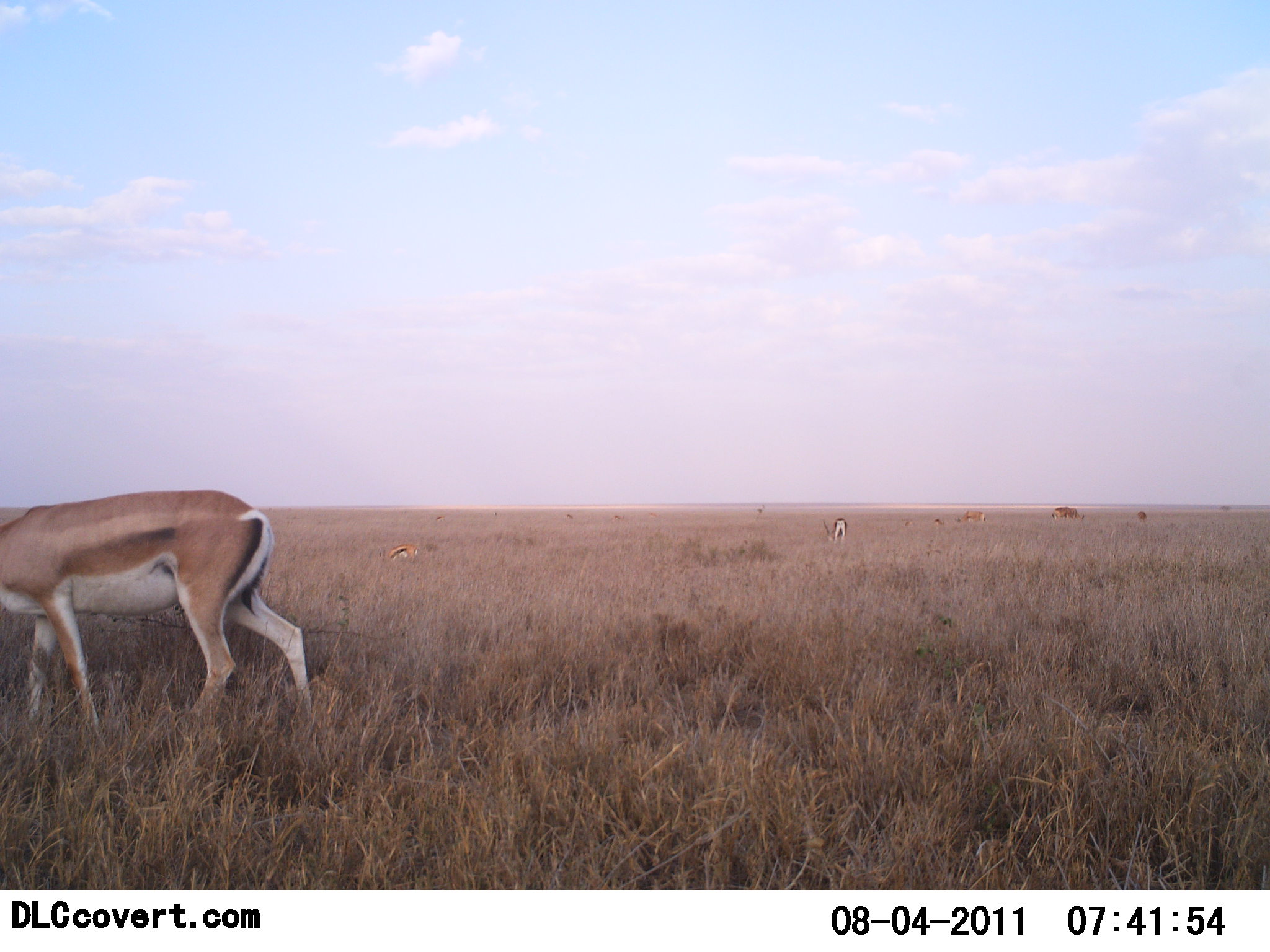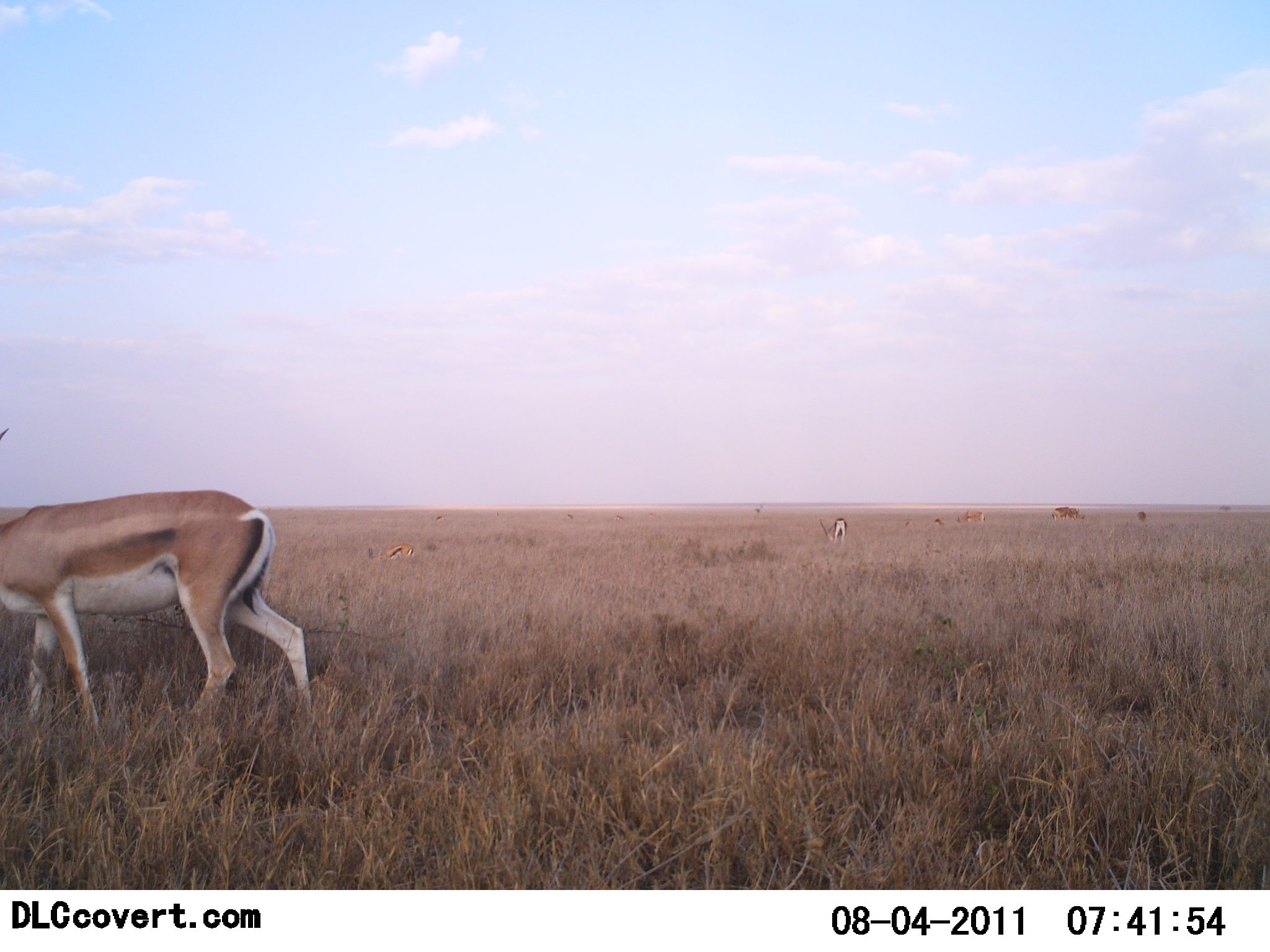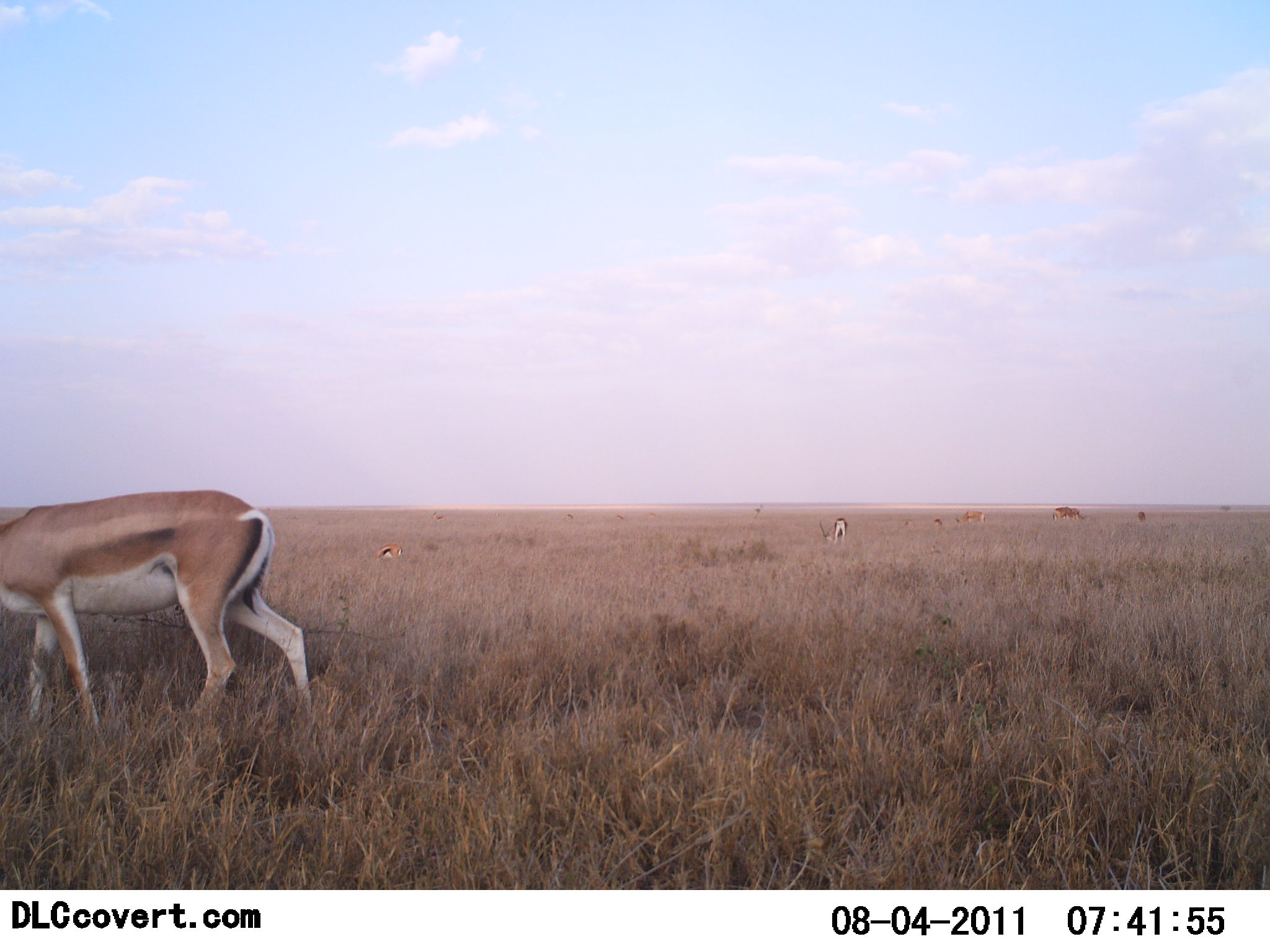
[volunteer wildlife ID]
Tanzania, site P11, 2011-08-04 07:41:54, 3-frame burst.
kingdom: Animalia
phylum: Chordata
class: Mammalia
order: Artiodactyla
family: Bovidae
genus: Nanger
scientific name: Nanger granti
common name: grant's gazelle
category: gazellegrants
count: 5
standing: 62%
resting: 0%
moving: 19%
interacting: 0%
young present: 6%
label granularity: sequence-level